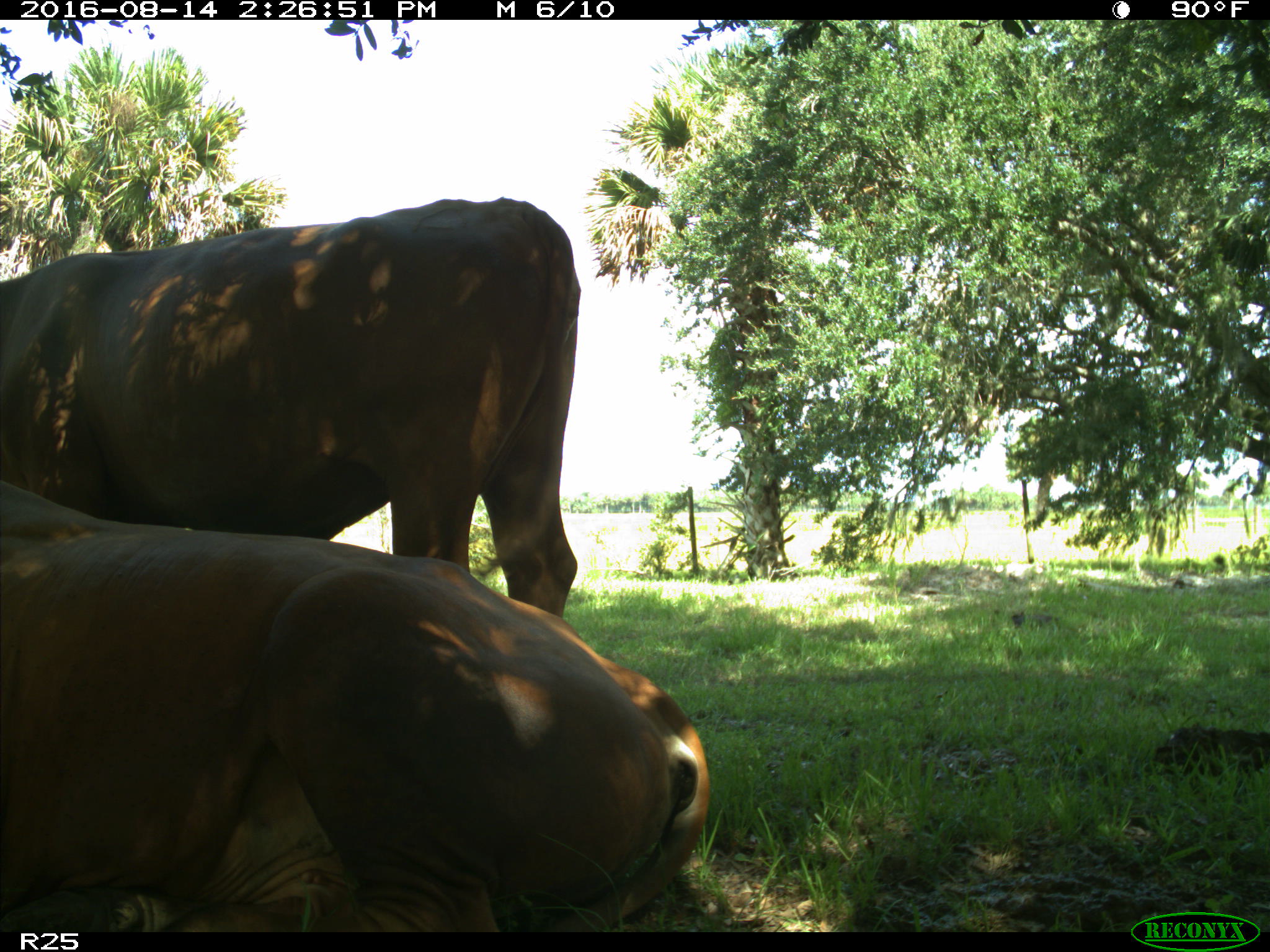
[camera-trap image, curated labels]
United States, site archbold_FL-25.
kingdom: Animalia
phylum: Chordata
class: Mammalia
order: Artiodactyla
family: Bovidae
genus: Bos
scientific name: Bos taurus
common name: domestic cow